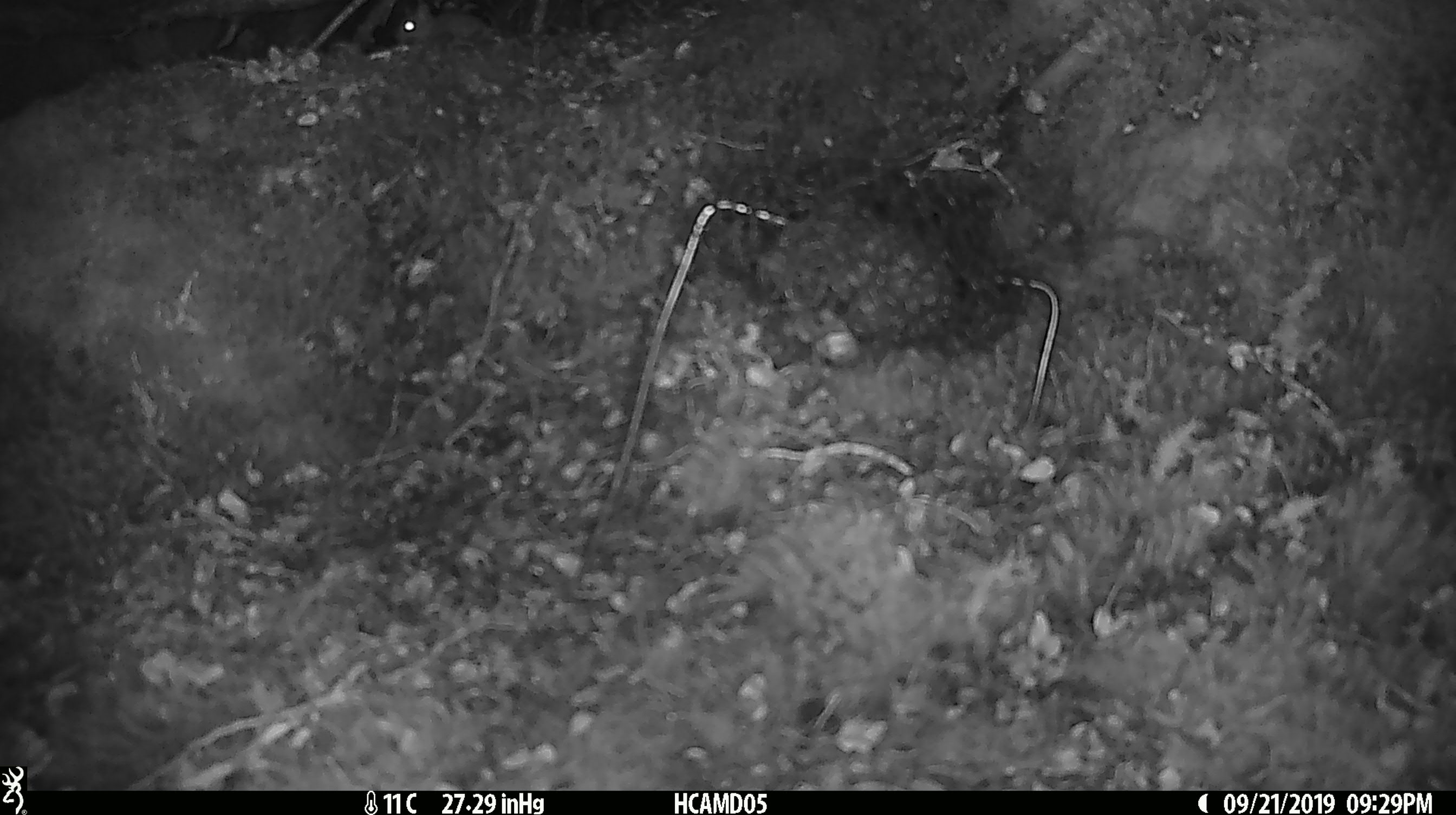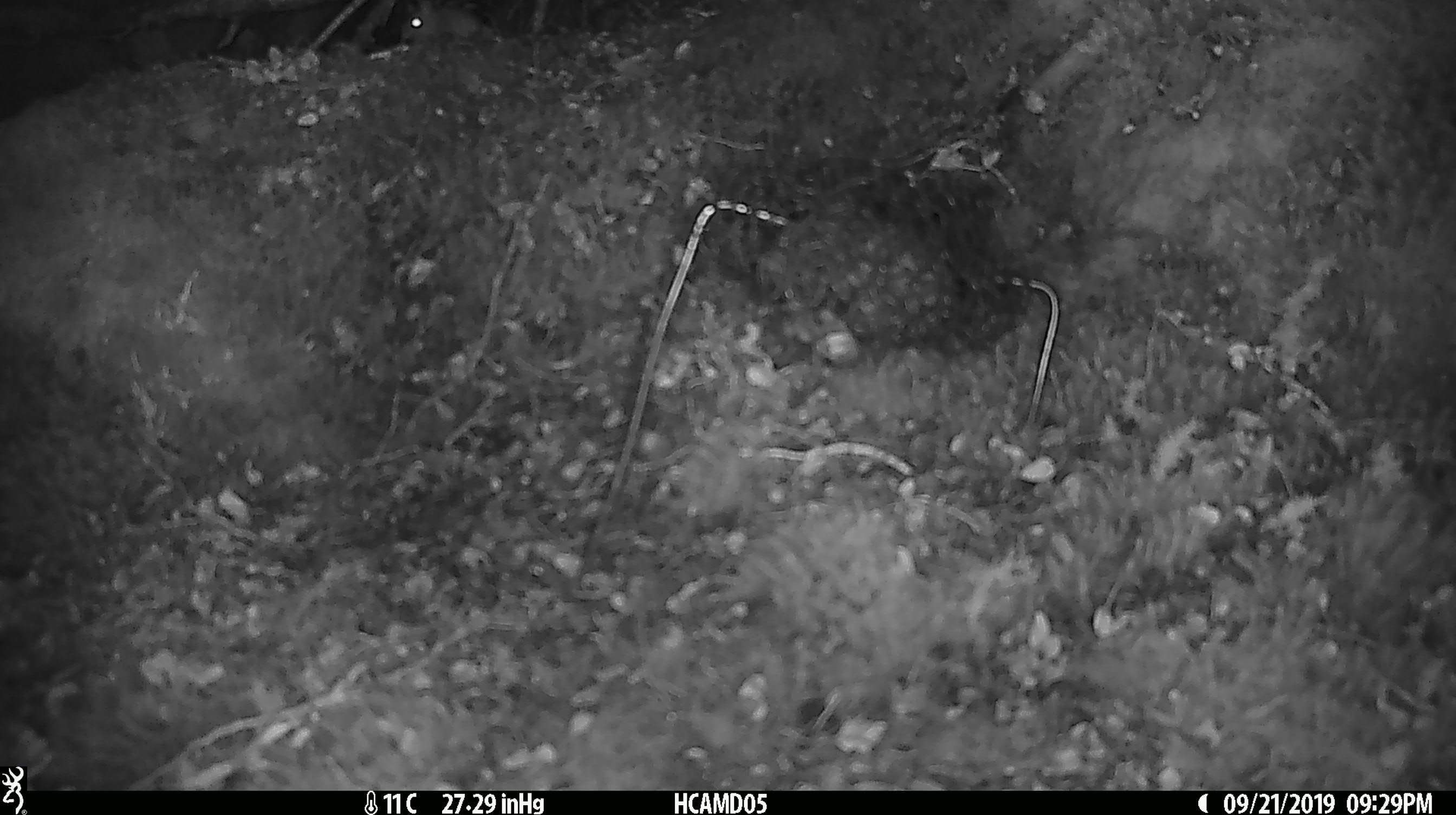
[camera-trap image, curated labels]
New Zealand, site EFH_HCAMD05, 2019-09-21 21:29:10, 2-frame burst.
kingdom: Animalia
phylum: Chordata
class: Mammalia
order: Rodentia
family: Muridae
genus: Mus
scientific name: Mus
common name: mouse